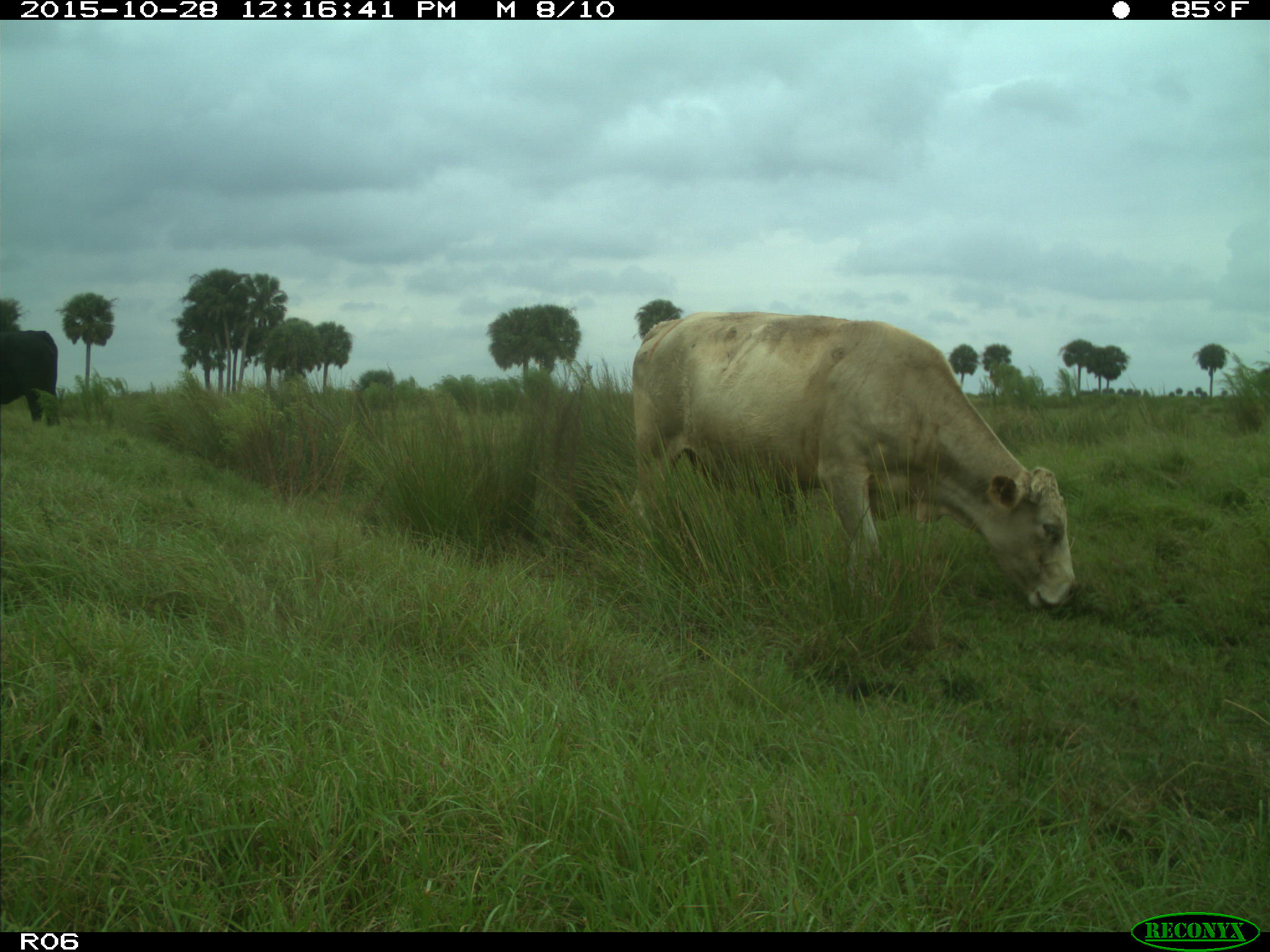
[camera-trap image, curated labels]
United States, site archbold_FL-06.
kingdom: Animalia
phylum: Chordata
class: Mammalia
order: Artiodactyla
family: Bovidae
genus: Bos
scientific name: Bos taurus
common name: domestic cow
Bos taurus (domestic cow).